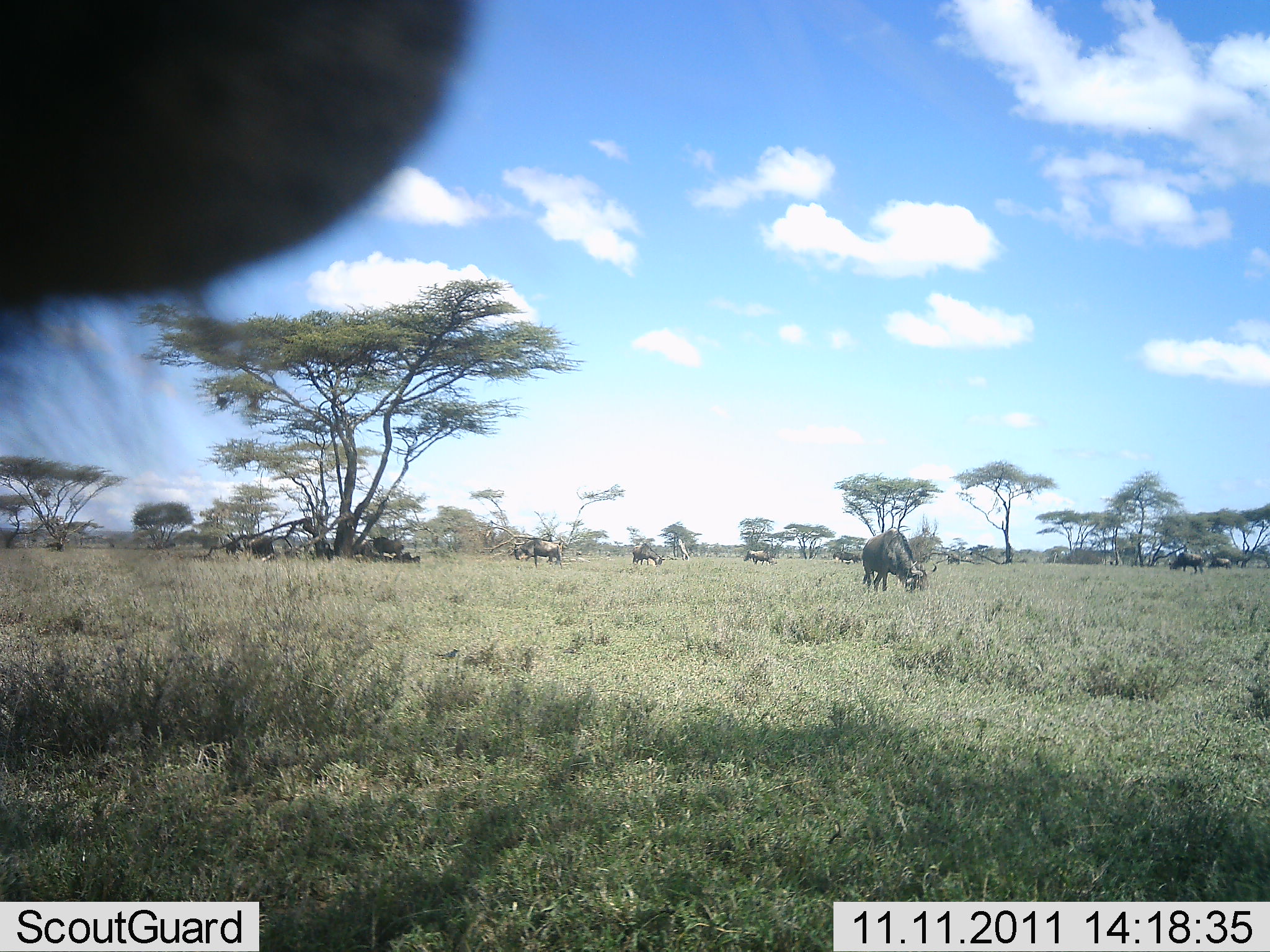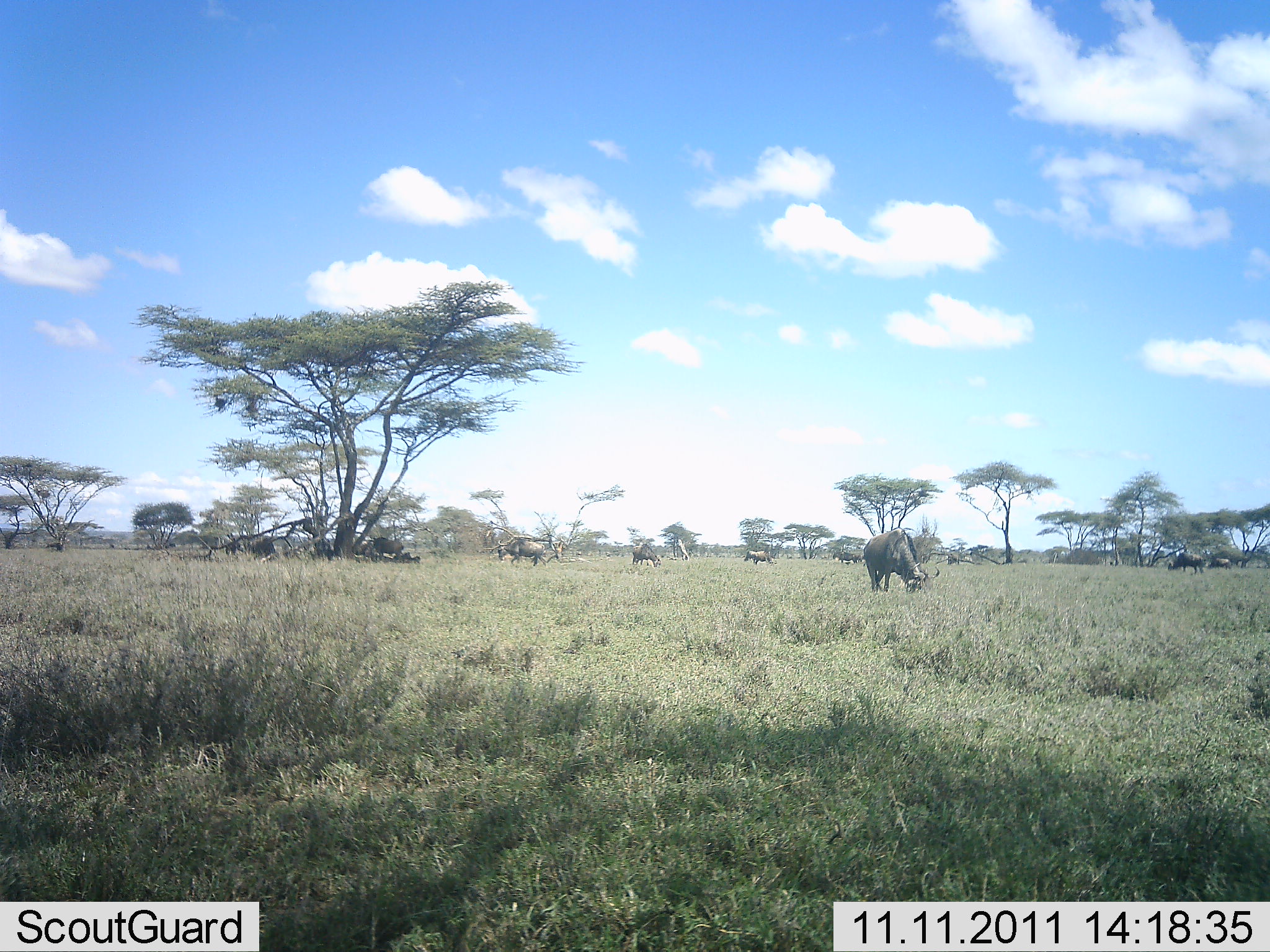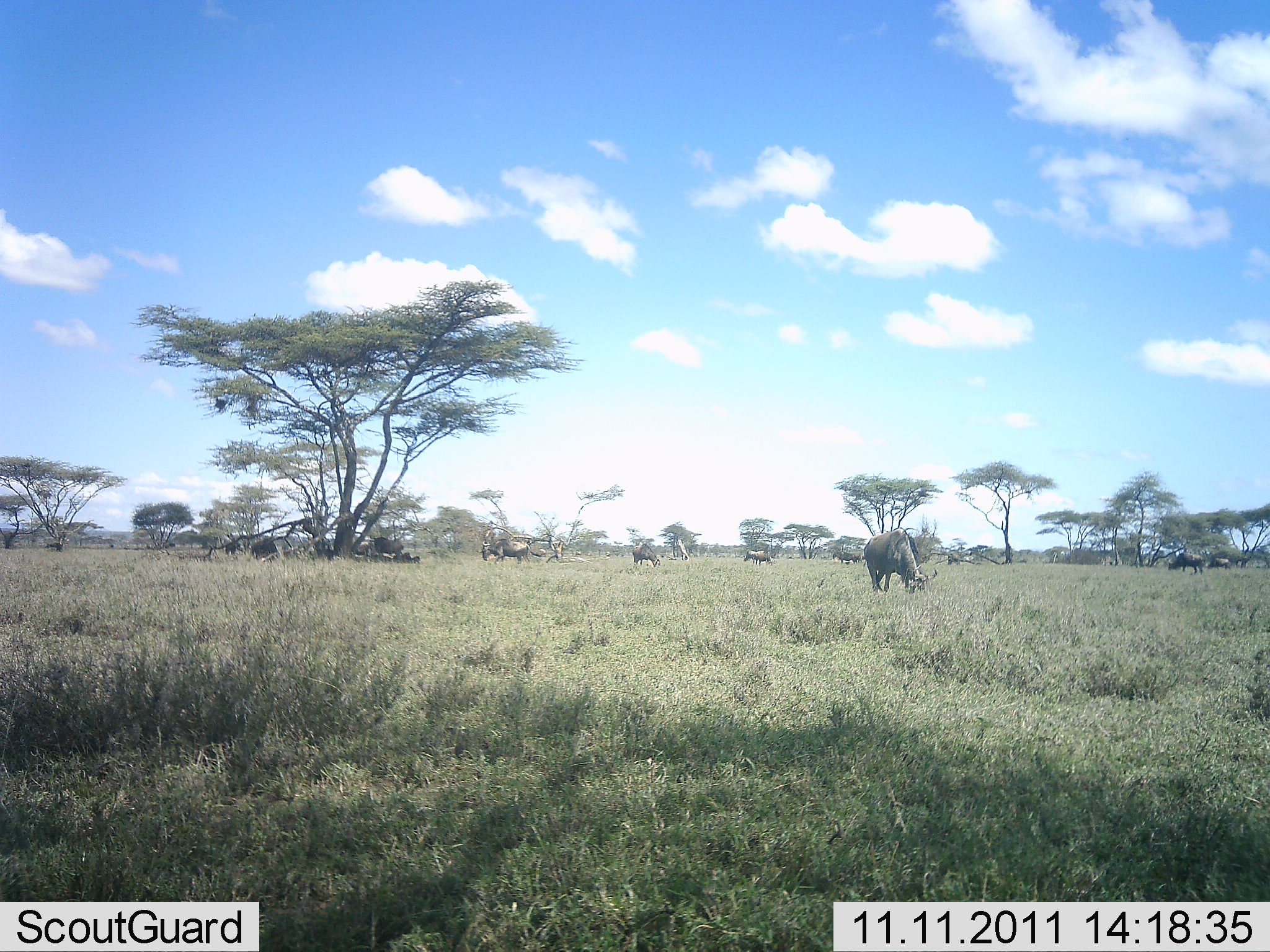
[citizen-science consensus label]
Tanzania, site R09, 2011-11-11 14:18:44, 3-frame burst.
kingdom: Animalia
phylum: Chordata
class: Mammalia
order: Artiodactyla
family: Bovidae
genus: Connochaetes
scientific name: Connochaetes taurinus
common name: blue wildebeest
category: wildebeest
Wildebeest (blue wildebeest) (Connochaetes taurinus), count 11-50. Behavior (volunteer vote fractions): standing 50%, resting 17%, moving 42%, interacting 0%. Young present (vote fraction): 0%. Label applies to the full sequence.